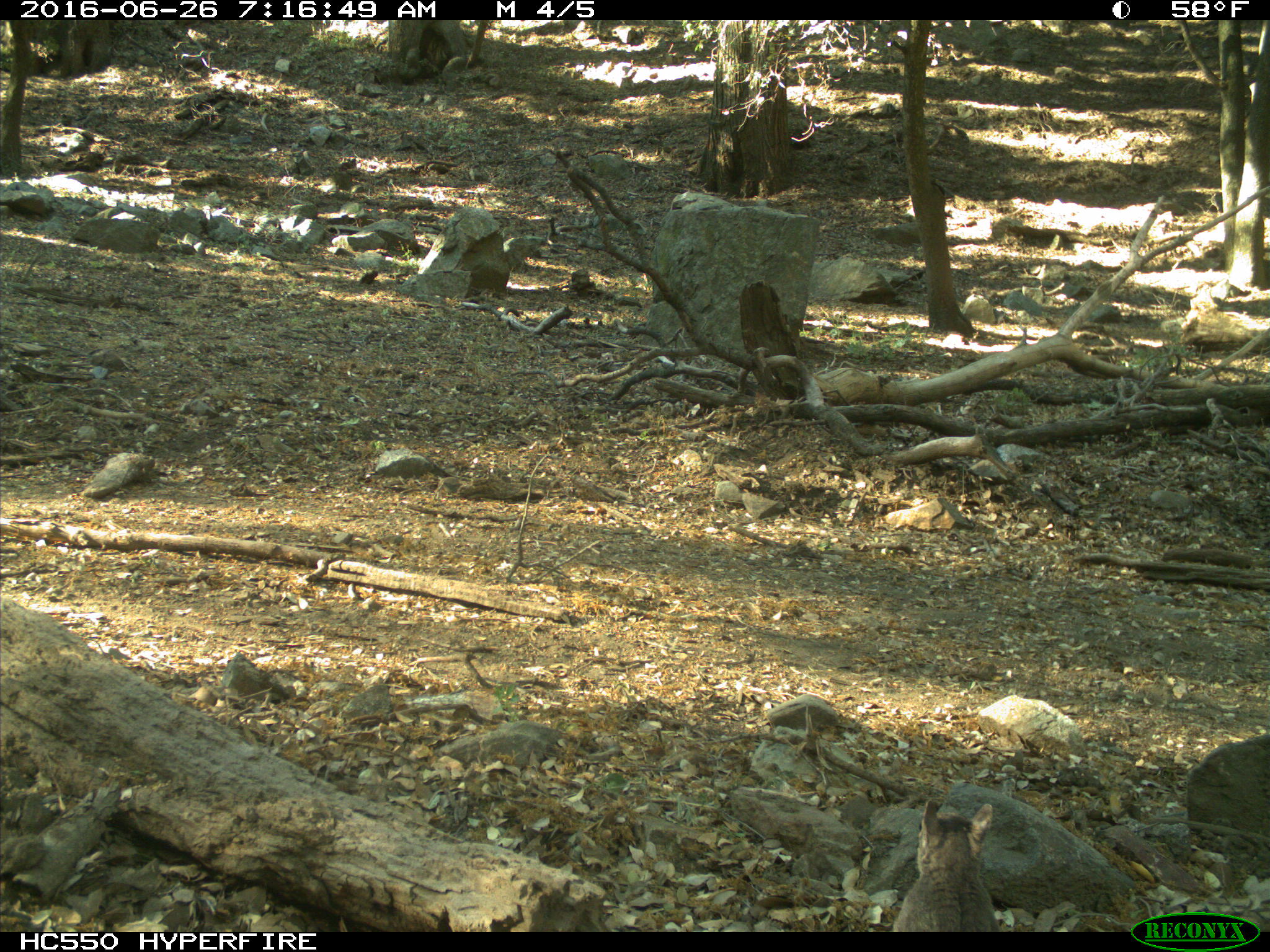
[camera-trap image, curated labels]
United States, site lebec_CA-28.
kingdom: Animalia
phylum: Chordata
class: Mammalia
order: Rodentia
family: Sciuridae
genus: Sciurus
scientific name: Sciurus carolinensis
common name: eastern gray squirrel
Sciurus carolinensis (eastern gray squirrel).